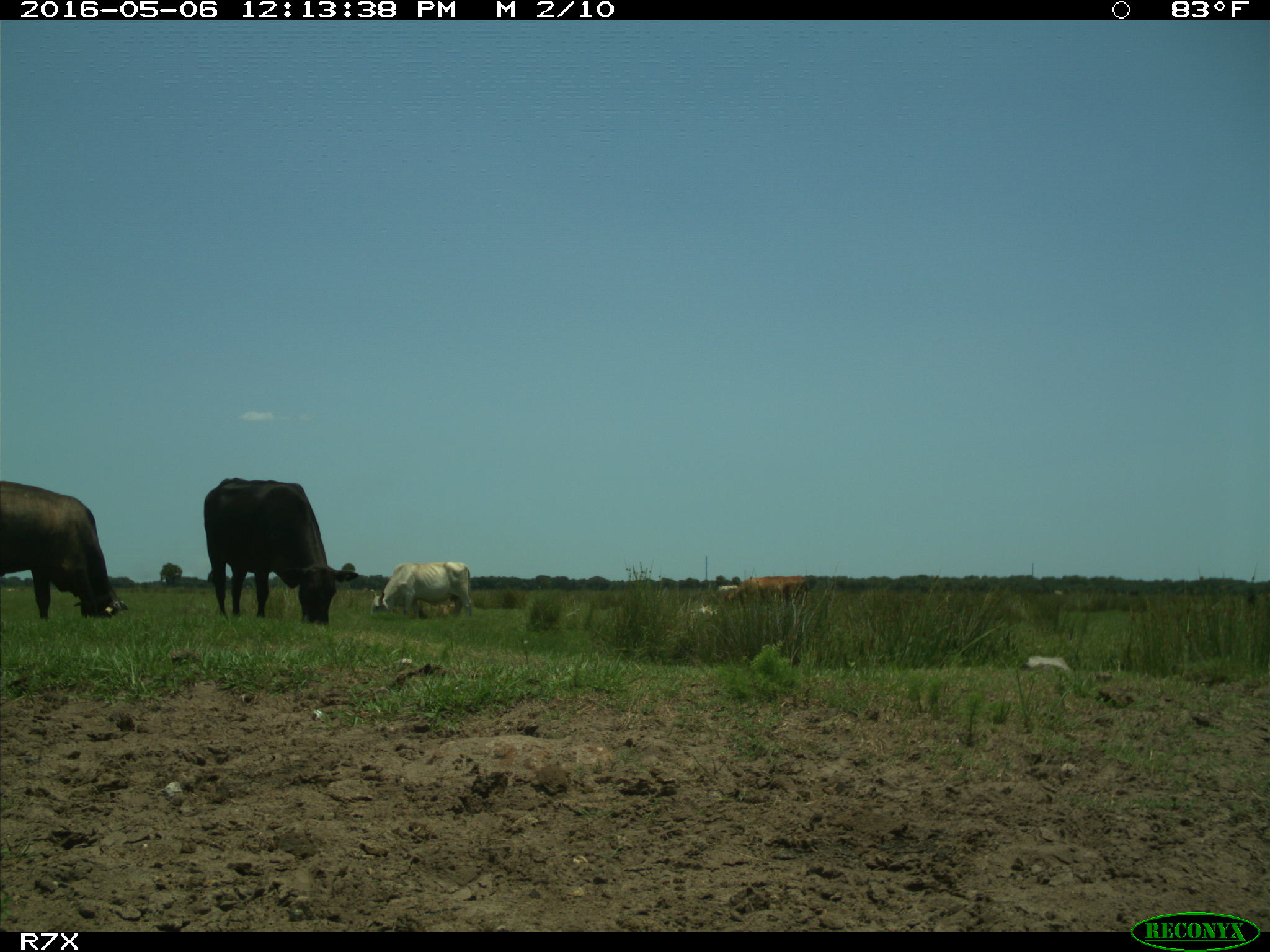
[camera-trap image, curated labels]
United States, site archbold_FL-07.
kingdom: Animalia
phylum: Chordata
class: Mammalia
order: Artiodactyla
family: Bovidae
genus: Bos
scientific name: Bos taurus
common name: domestic cow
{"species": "Bos taurus (domestic cow)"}